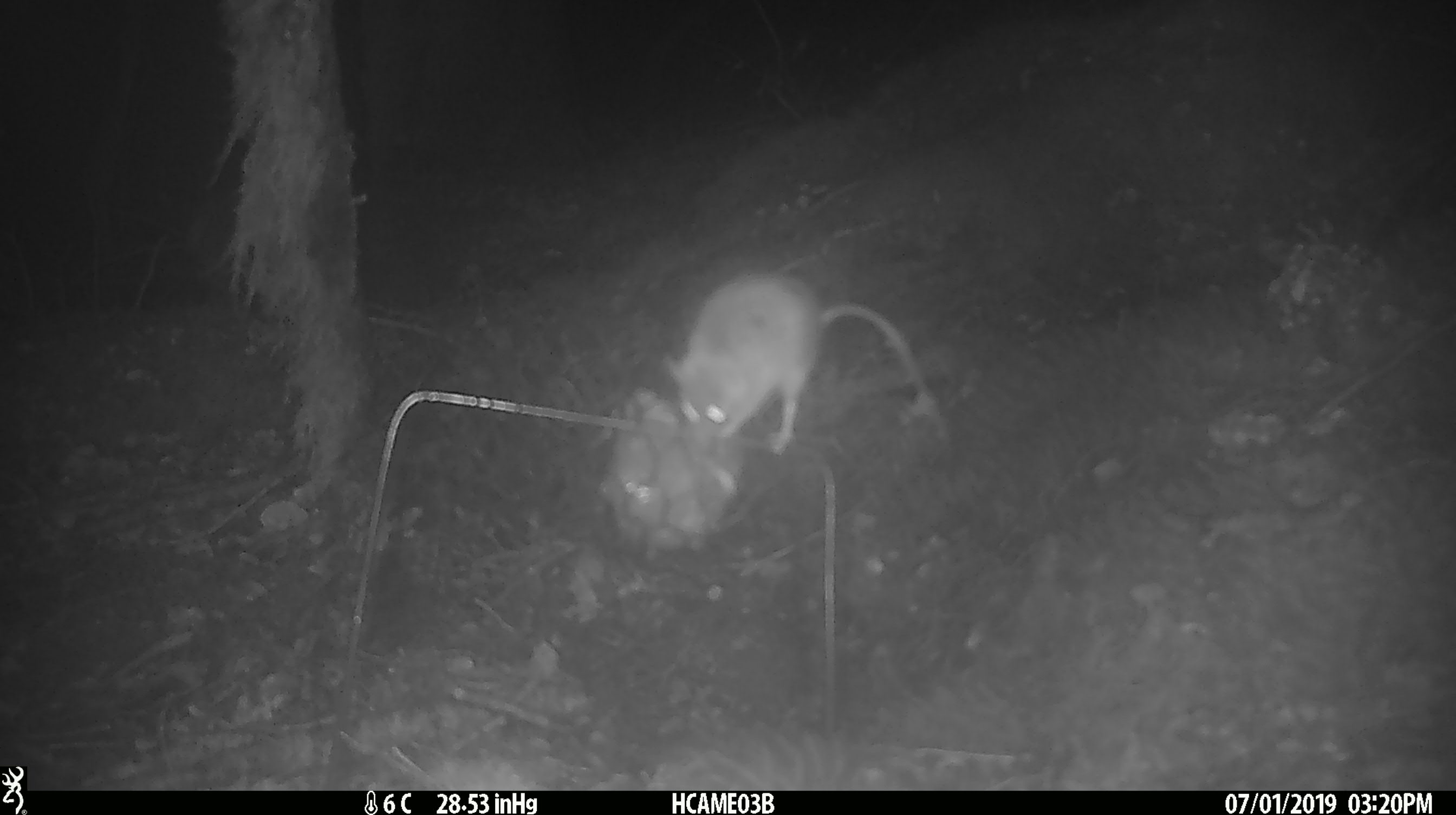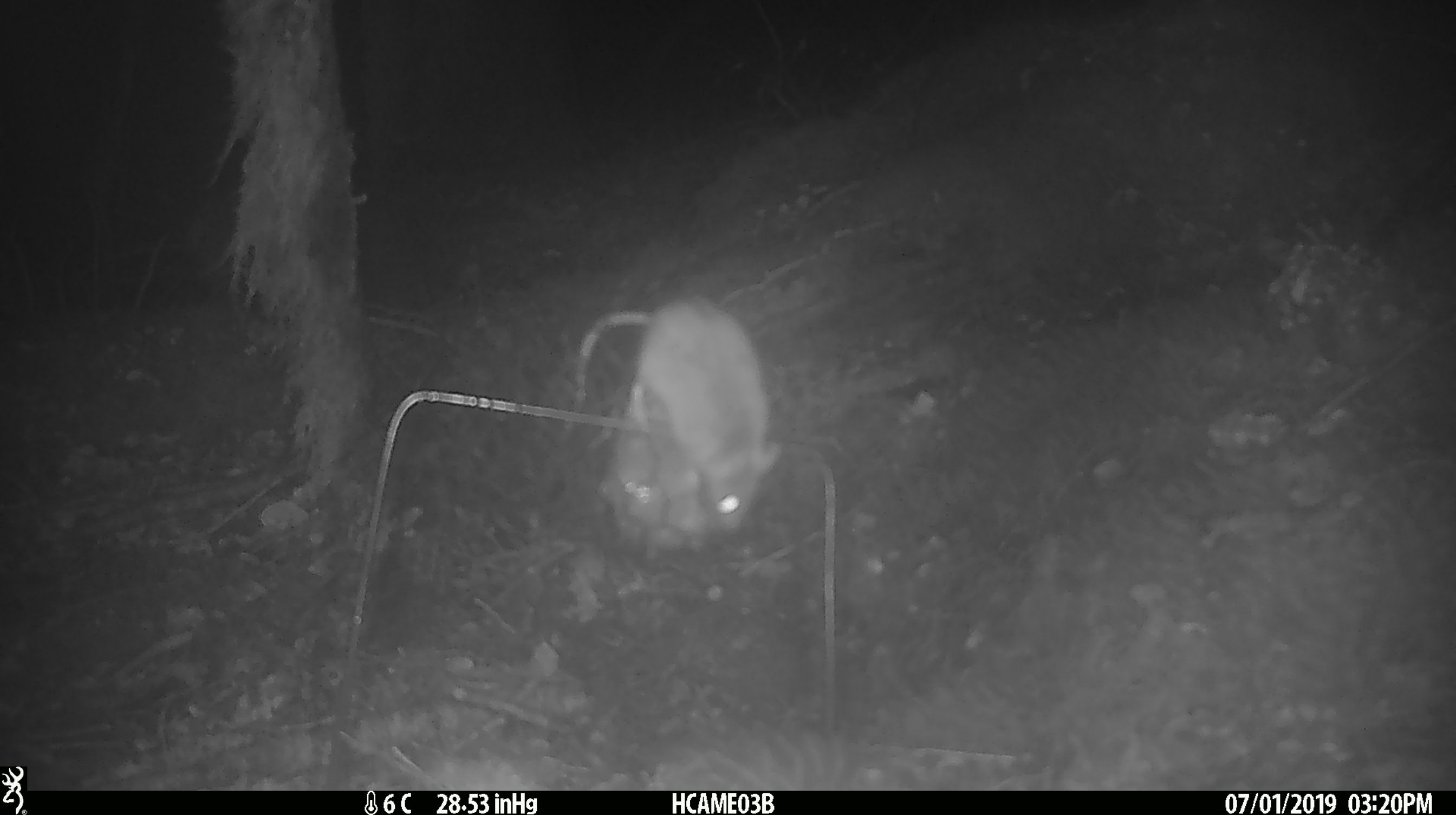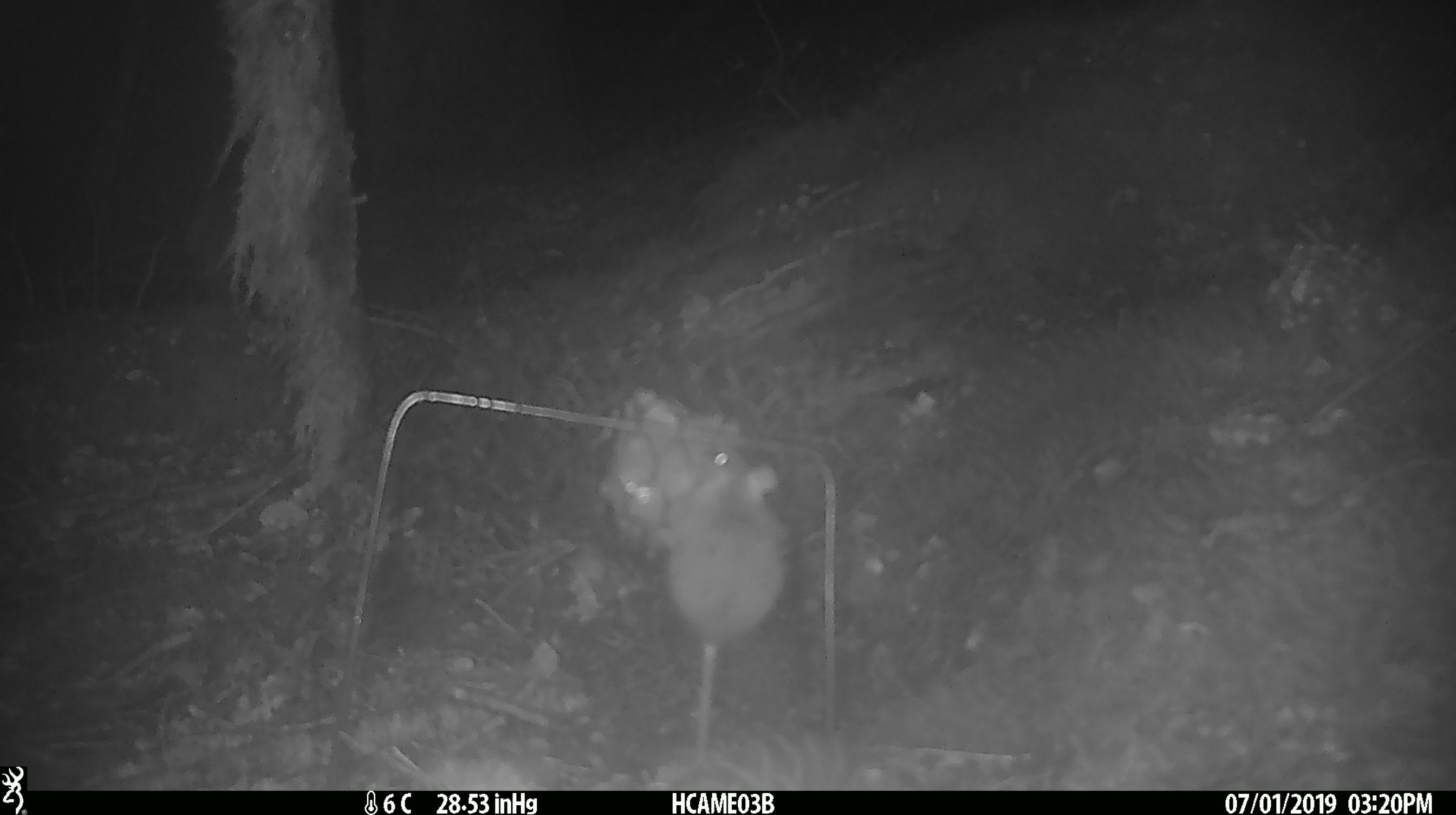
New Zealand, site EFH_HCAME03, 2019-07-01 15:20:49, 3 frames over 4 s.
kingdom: Animalia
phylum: Chordata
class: Mammalia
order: Rodentia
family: Muridae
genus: Mus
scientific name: Mus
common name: mouse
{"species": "mouse (Mus)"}